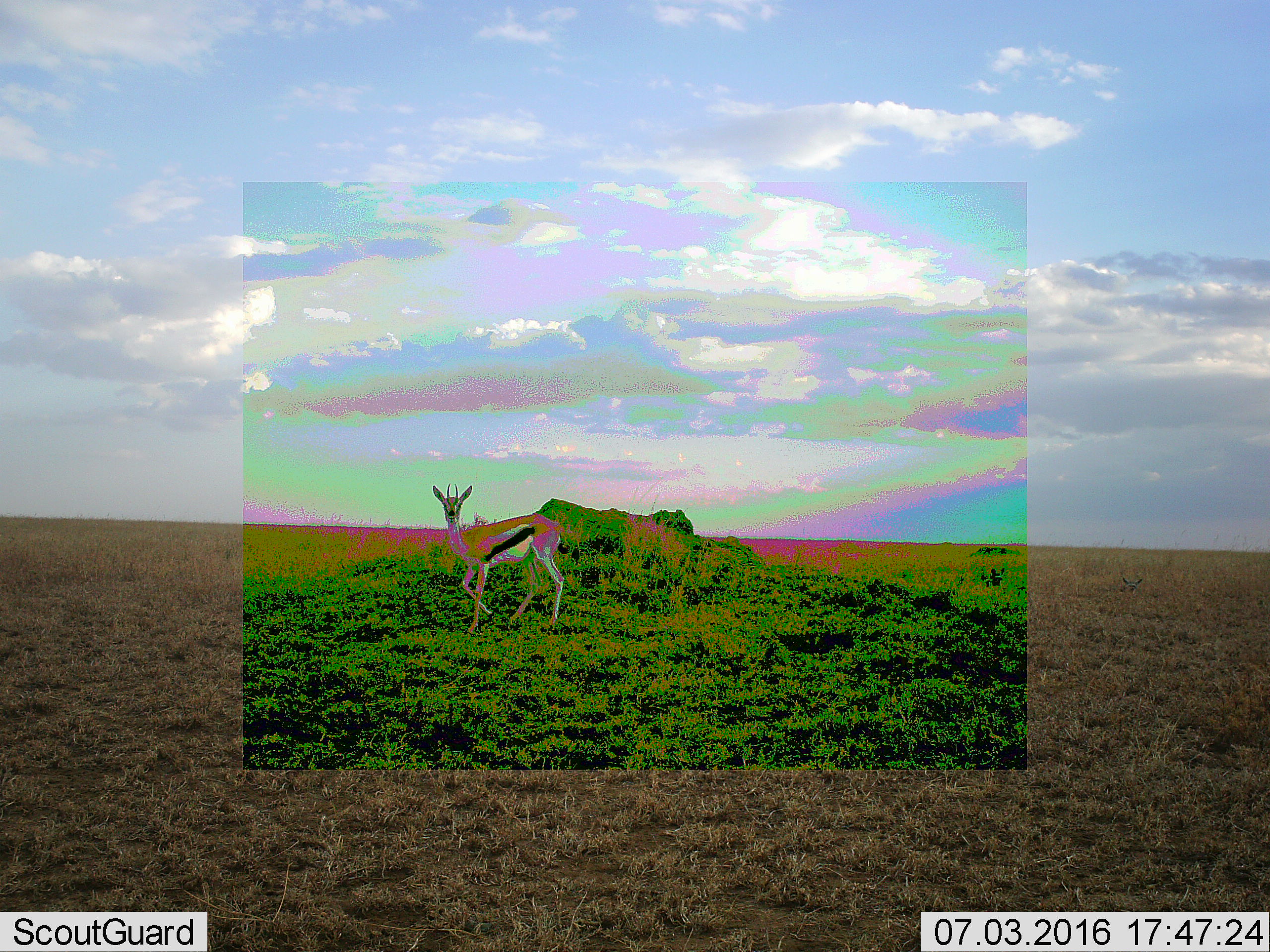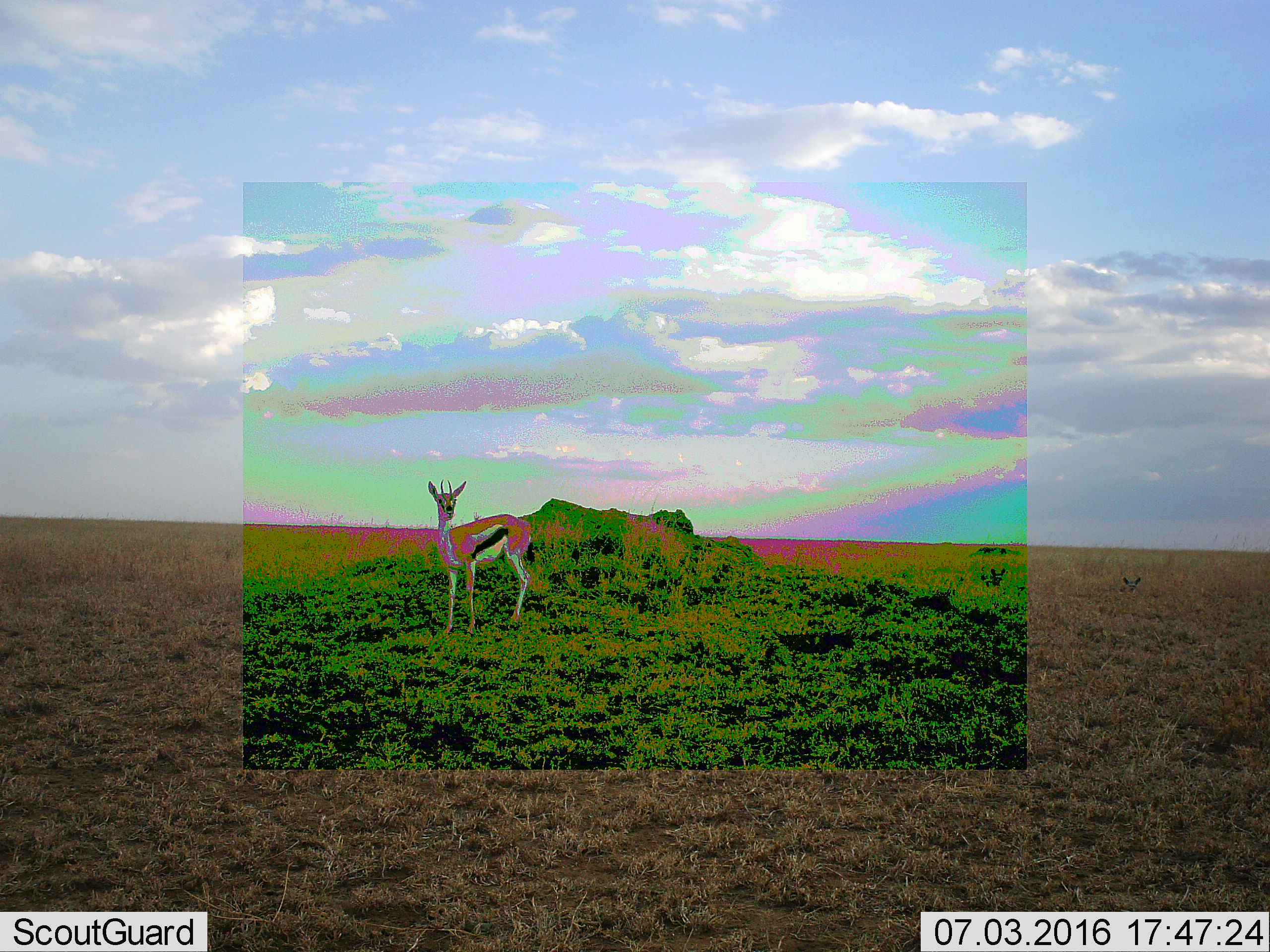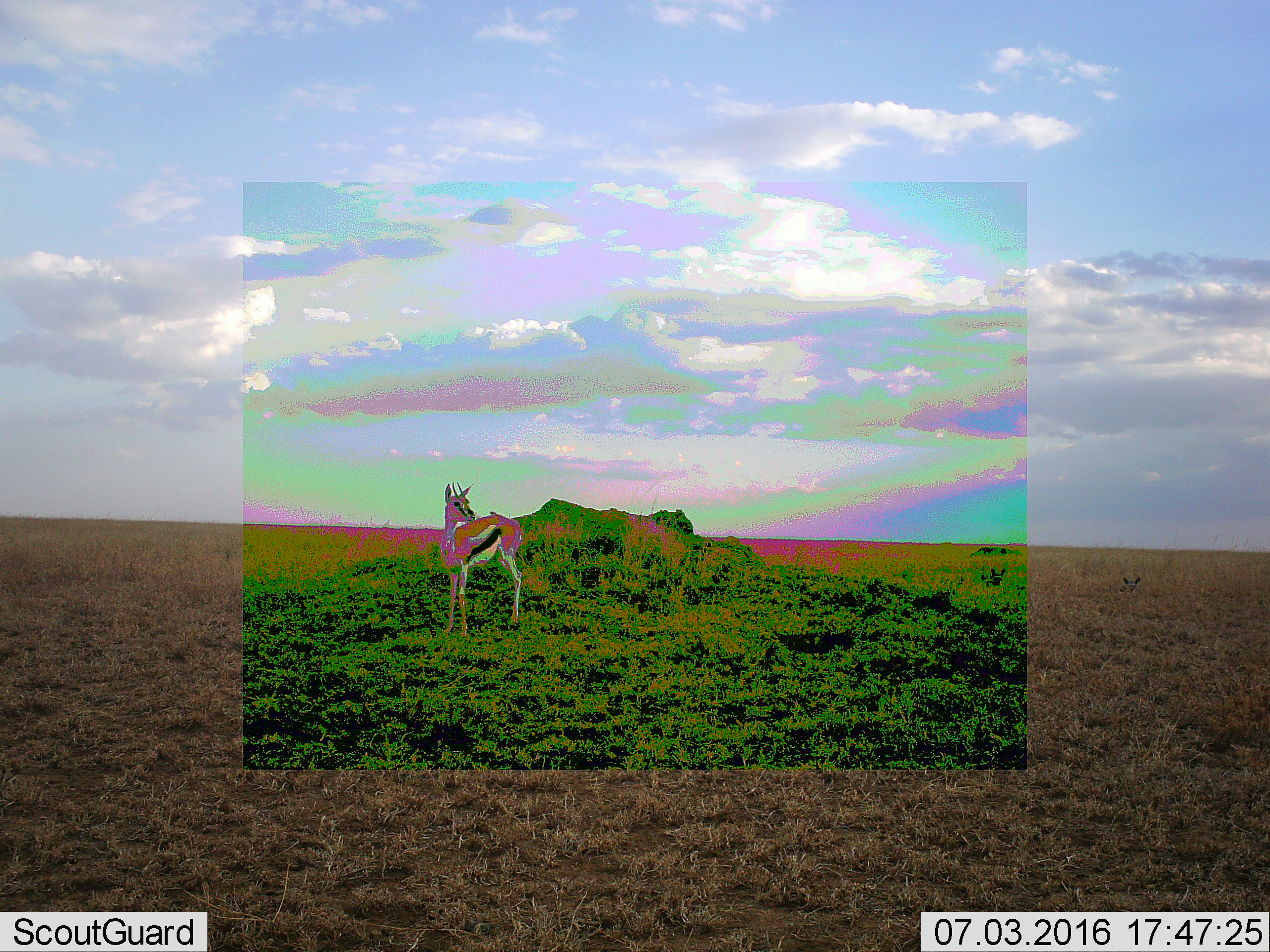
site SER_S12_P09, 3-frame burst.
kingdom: Animalia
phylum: Chordata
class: Mammalia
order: Artiodactyla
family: Bovidae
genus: Eudorcas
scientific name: Eudorcas thomsonii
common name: thomson's gazelle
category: gazellethomsons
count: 1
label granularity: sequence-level